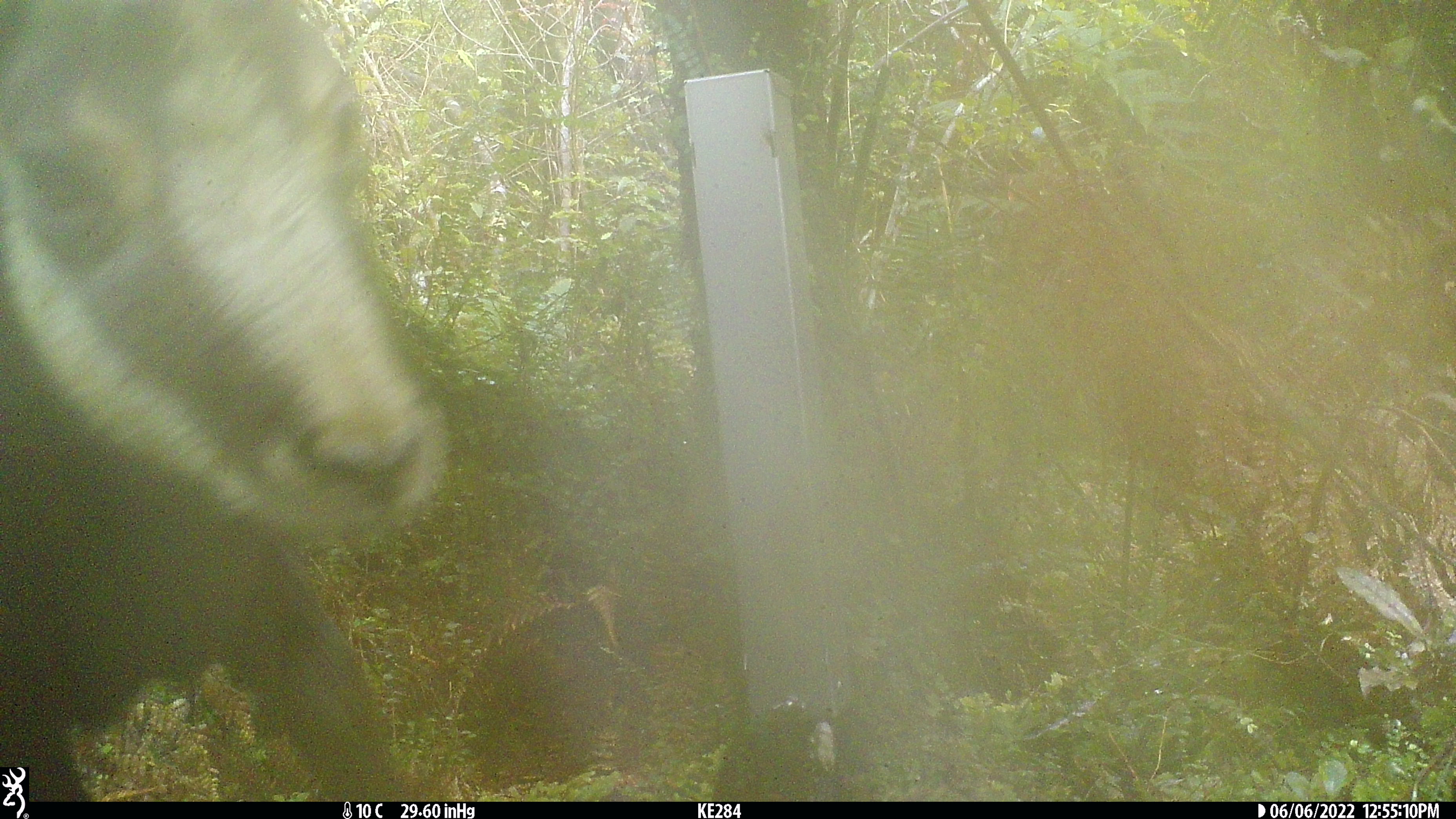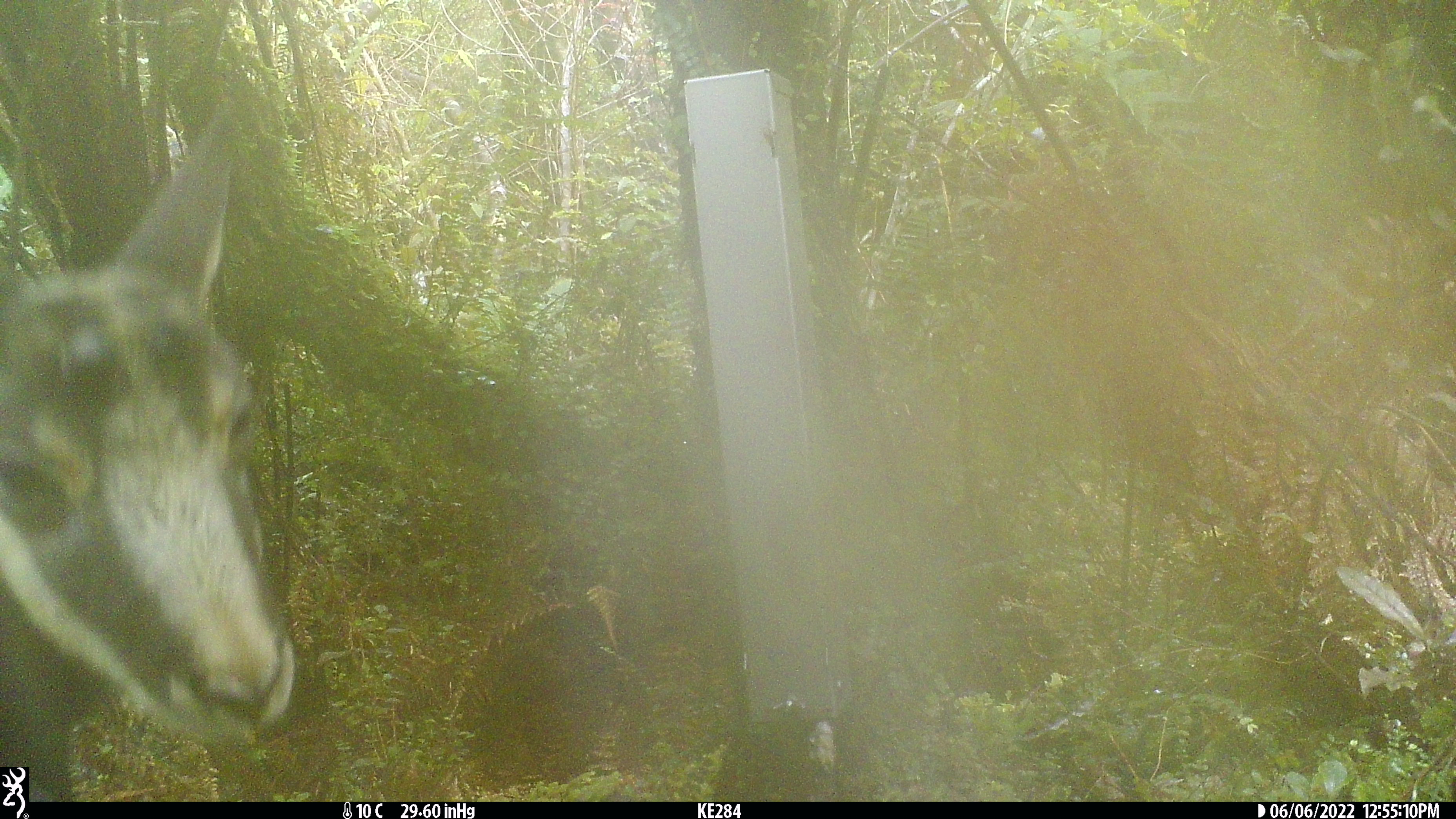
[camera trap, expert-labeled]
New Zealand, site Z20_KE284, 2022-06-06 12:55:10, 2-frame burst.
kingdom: Animalia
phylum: Chordata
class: Mammalia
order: Artiodactyla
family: Bovidae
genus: Rupicapra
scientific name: Rupicapra rupicapra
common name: alpine chamois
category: chamois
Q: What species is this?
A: Chamois (alpine chamois) (Rupicapra rupicapra).